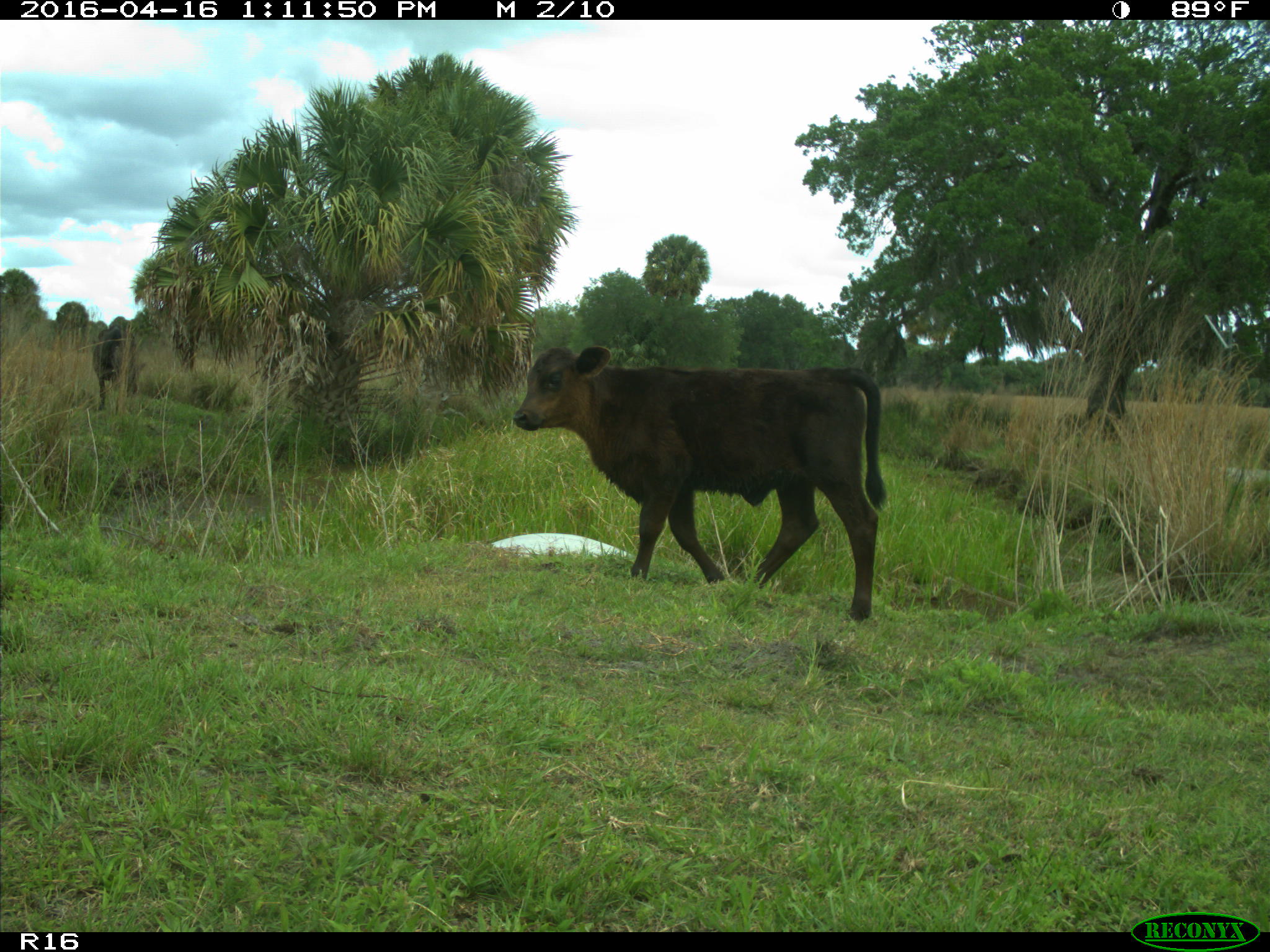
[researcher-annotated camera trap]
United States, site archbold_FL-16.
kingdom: Animalia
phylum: Chordata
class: Mammalia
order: Artiodactyla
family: Bovidae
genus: Bos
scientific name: Bos taurus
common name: domestic cow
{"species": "Bos taurus (domestic cow)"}